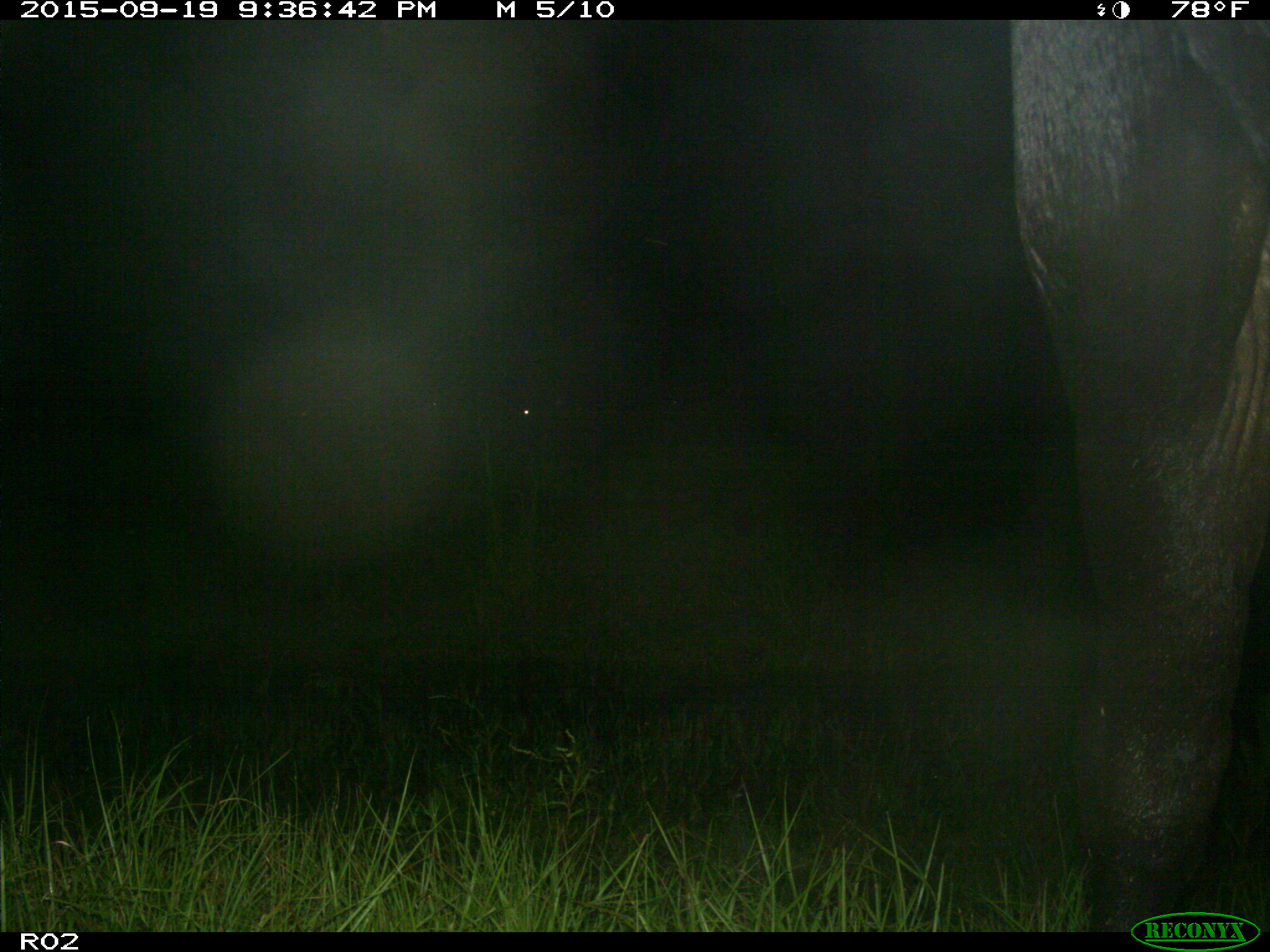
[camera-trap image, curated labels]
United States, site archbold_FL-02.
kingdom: Animalia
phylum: Chordata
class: Mammalia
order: Artiodactyla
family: Bovidae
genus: Bos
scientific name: Bos taurus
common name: domestic cow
Bos taurus (domestic cow).